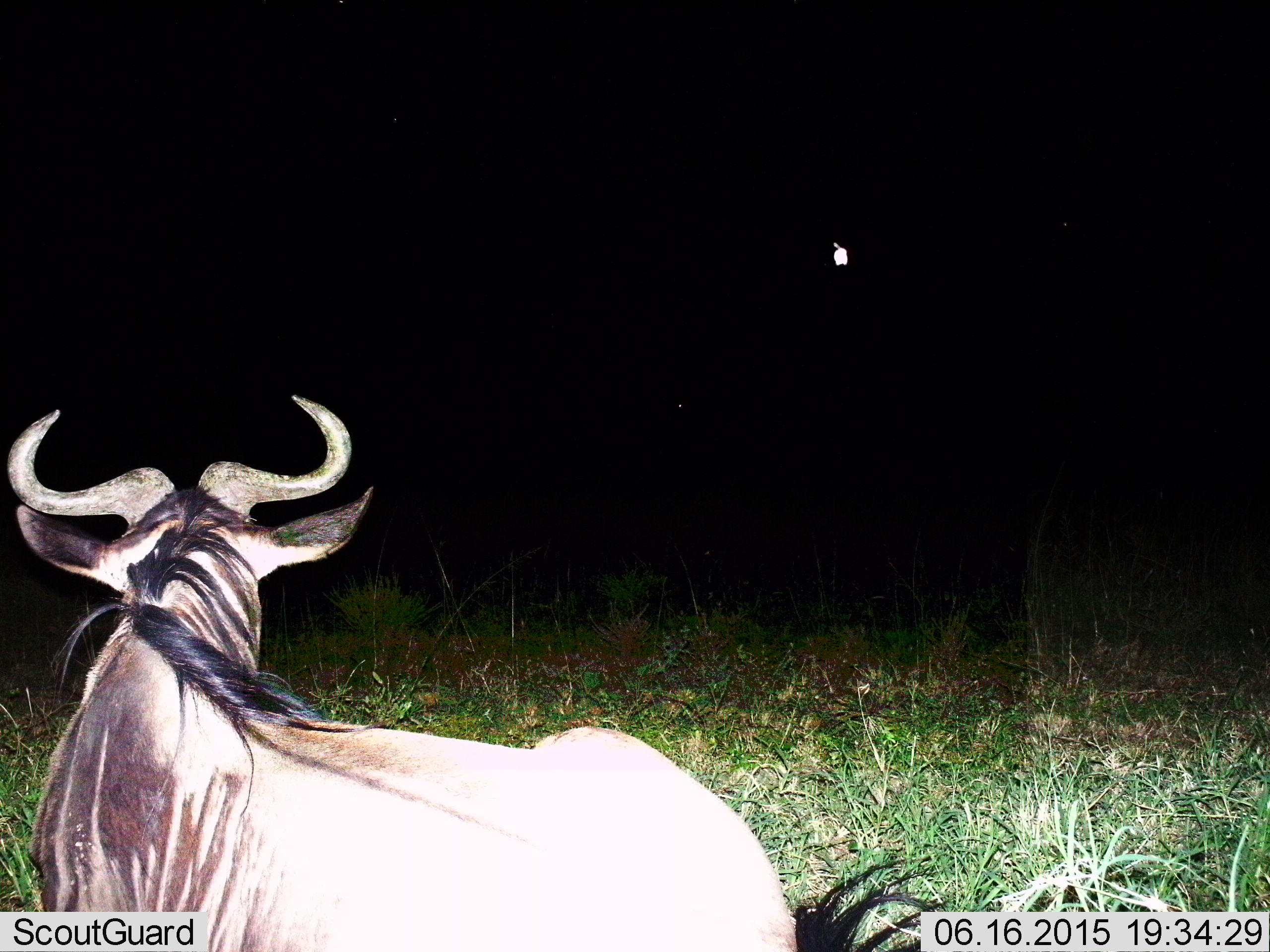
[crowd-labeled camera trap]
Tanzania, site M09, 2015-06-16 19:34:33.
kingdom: Animalia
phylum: Chordata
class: Mammalia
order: Artiodactyla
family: Bovidae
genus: Connochaetes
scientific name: Connochaetes taurinus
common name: blue wildebeest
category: wildebeest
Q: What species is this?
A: Wildebeest (blue wildebeest) (Connochaetes taurinus).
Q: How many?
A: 1.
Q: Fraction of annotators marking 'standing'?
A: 50%.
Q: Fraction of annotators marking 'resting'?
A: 50%.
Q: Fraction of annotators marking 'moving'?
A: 0%.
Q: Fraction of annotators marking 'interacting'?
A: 0%.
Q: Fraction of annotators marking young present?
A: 0%.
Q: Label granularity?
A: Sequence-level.